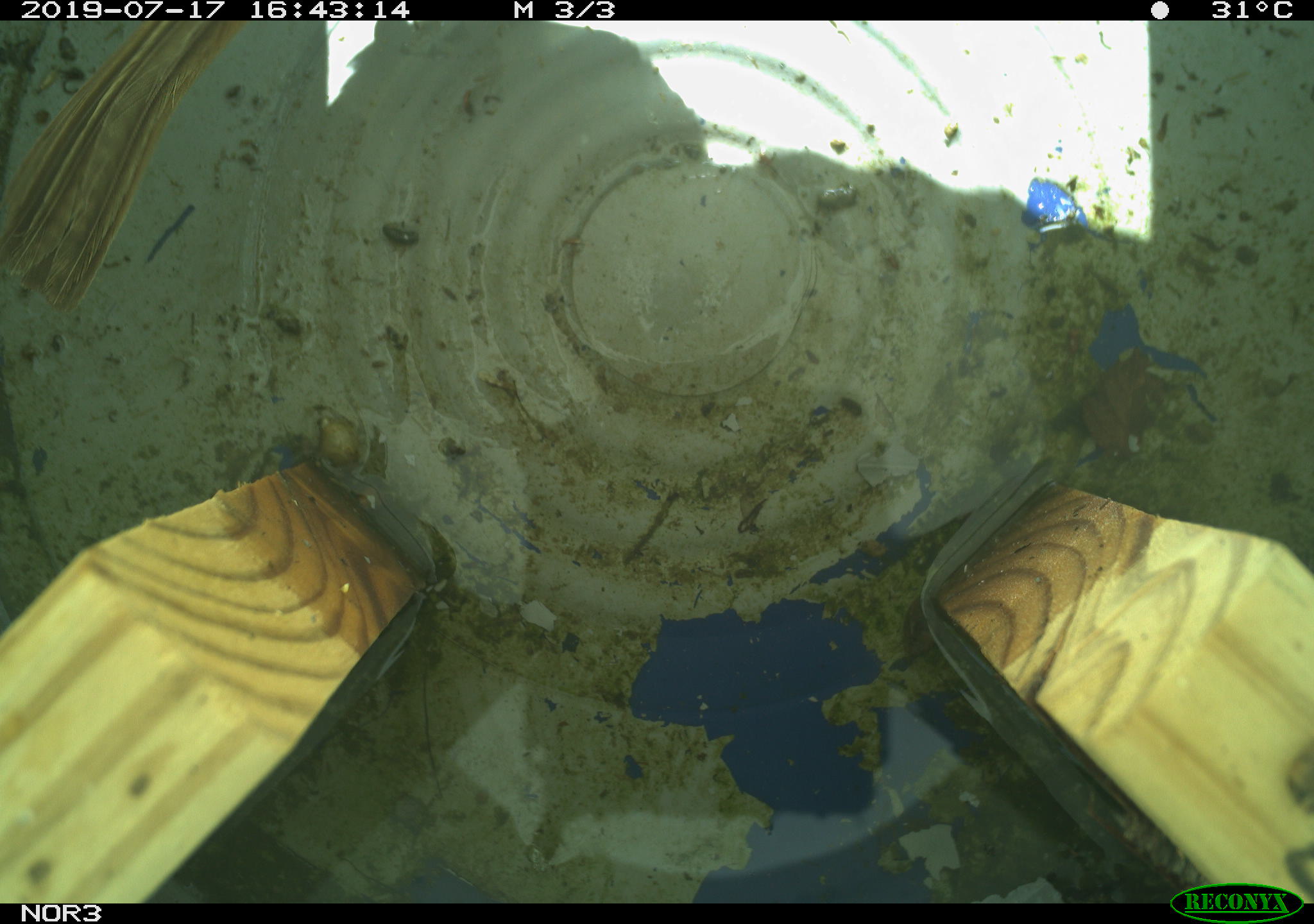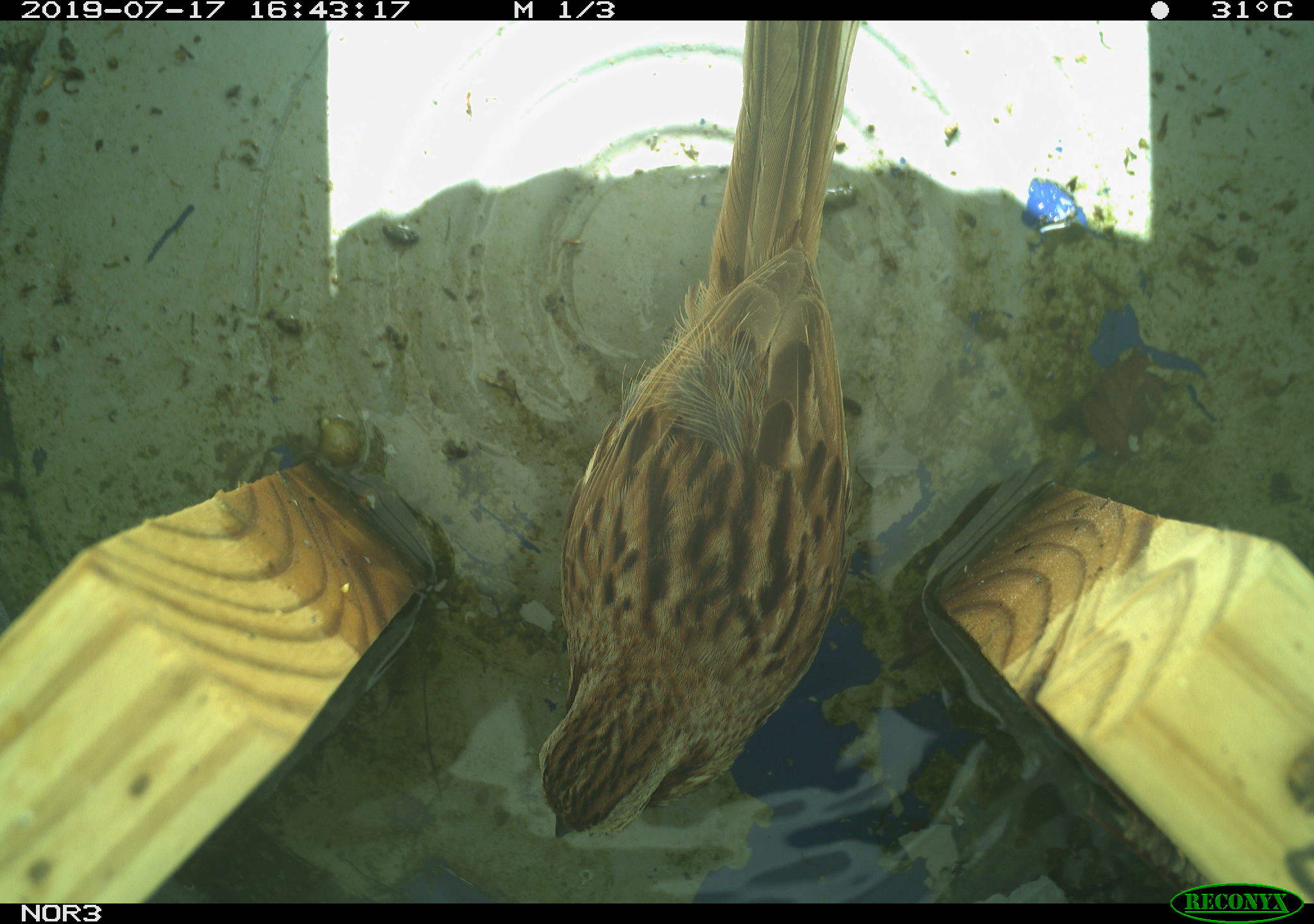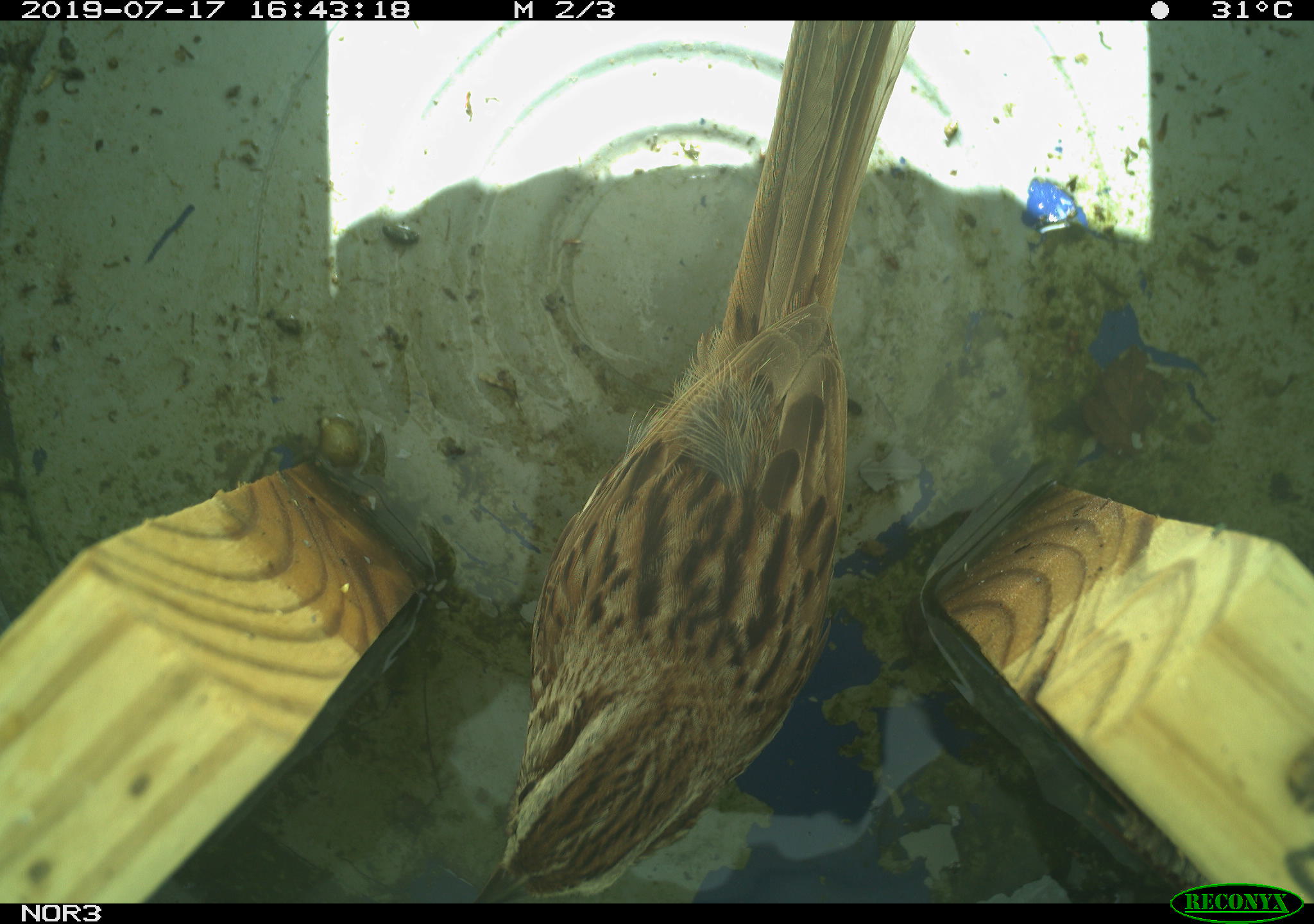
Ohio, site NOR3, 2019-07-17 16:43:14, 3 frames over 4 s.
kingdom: Animalia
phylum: Chordata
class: Aves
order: Passeriformes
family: Passerellidae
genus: Melospiza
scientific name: Melospiza melodia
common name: song sparrow